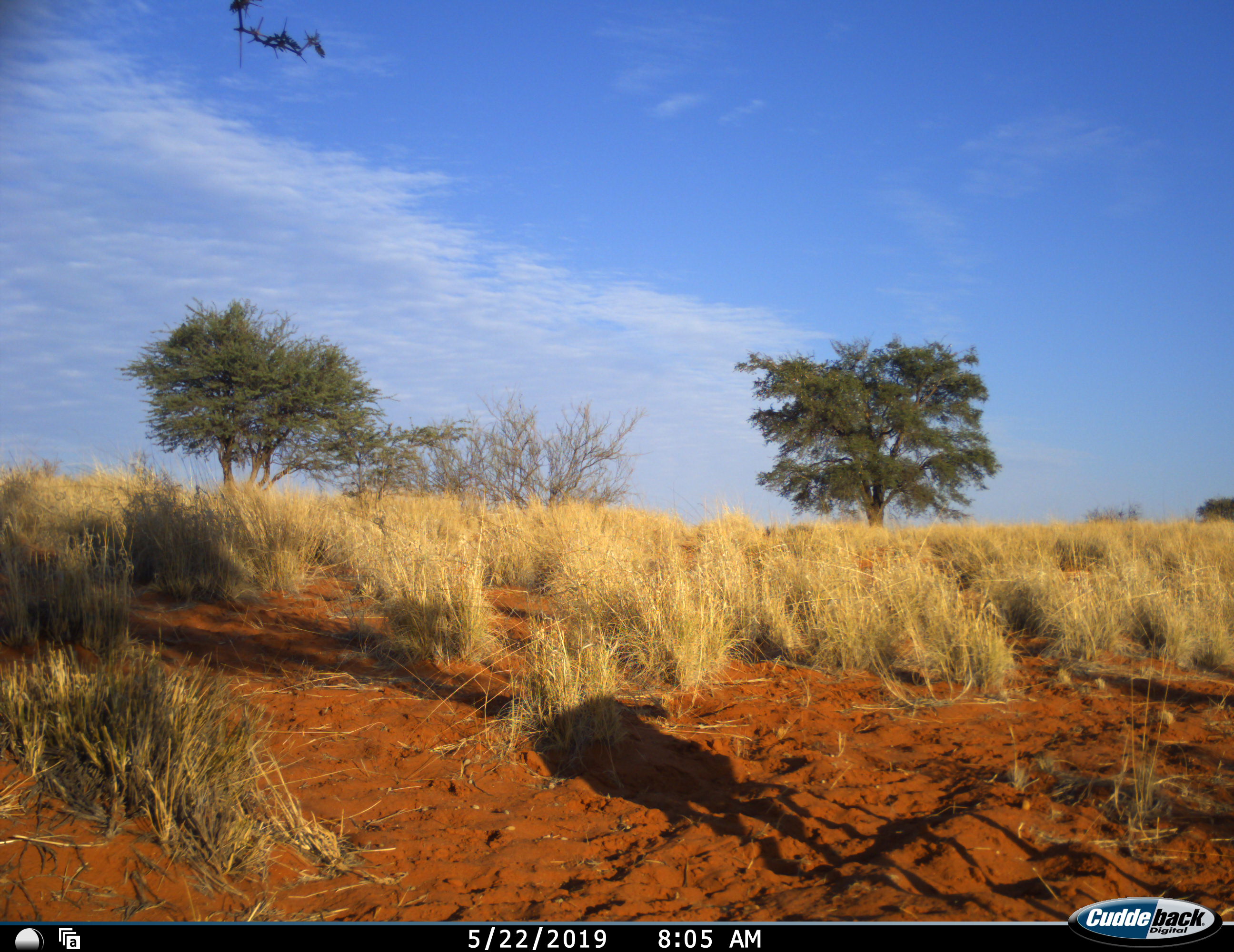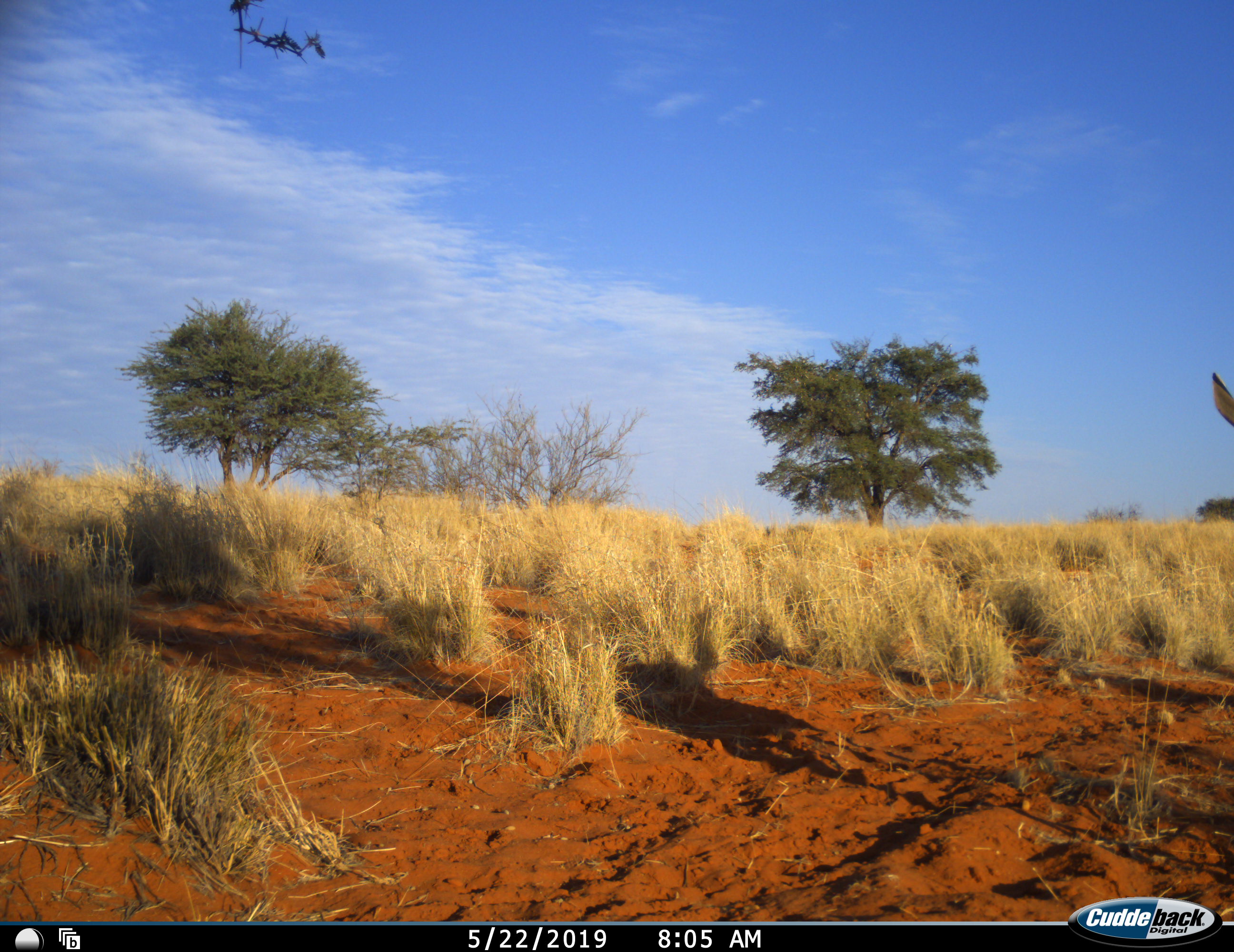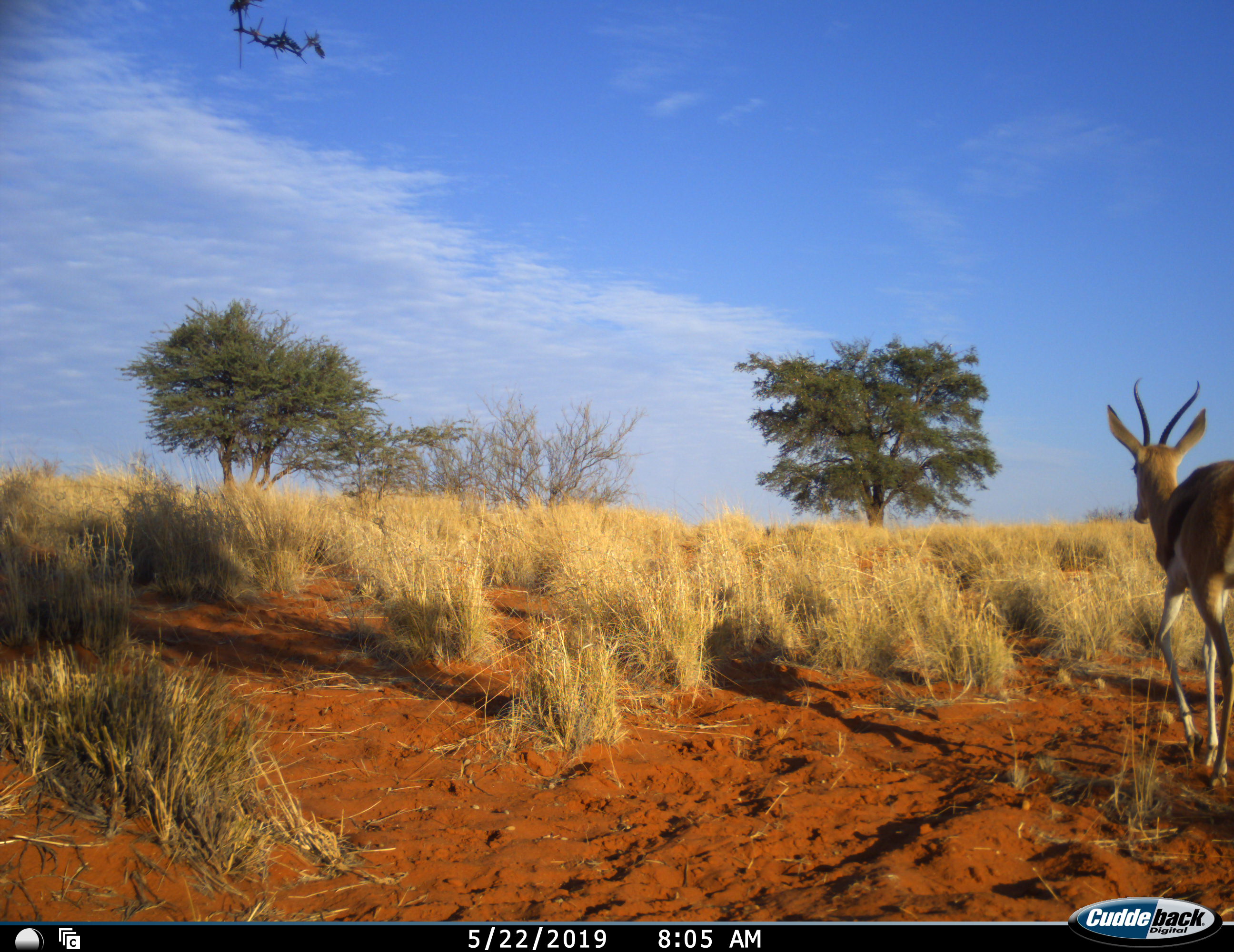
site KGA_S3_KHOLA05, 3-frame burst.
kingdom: Animalia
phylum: Chordata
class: Mammalia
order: Artiodactyla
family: Bovidae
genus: Antidorcas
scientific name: Antidorcas marsupialis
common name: springbok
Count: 1.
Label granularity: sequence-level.